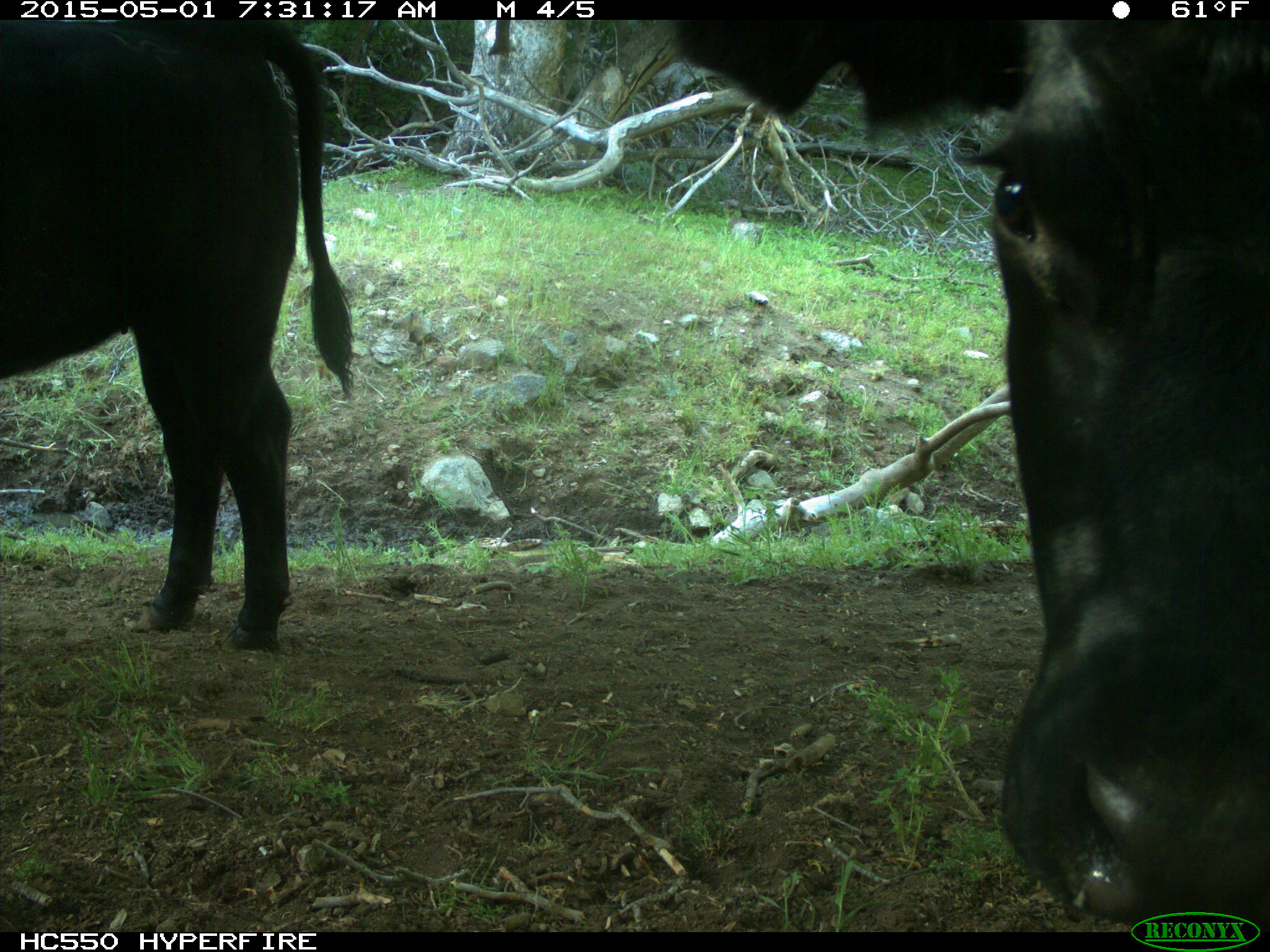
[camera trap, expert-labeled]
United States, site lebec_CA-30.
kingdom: Animalia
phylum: Chordata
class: Mammalia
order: Artiodactyla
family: Bovidae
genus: Bos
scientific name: Bos taurus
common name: domestic cow